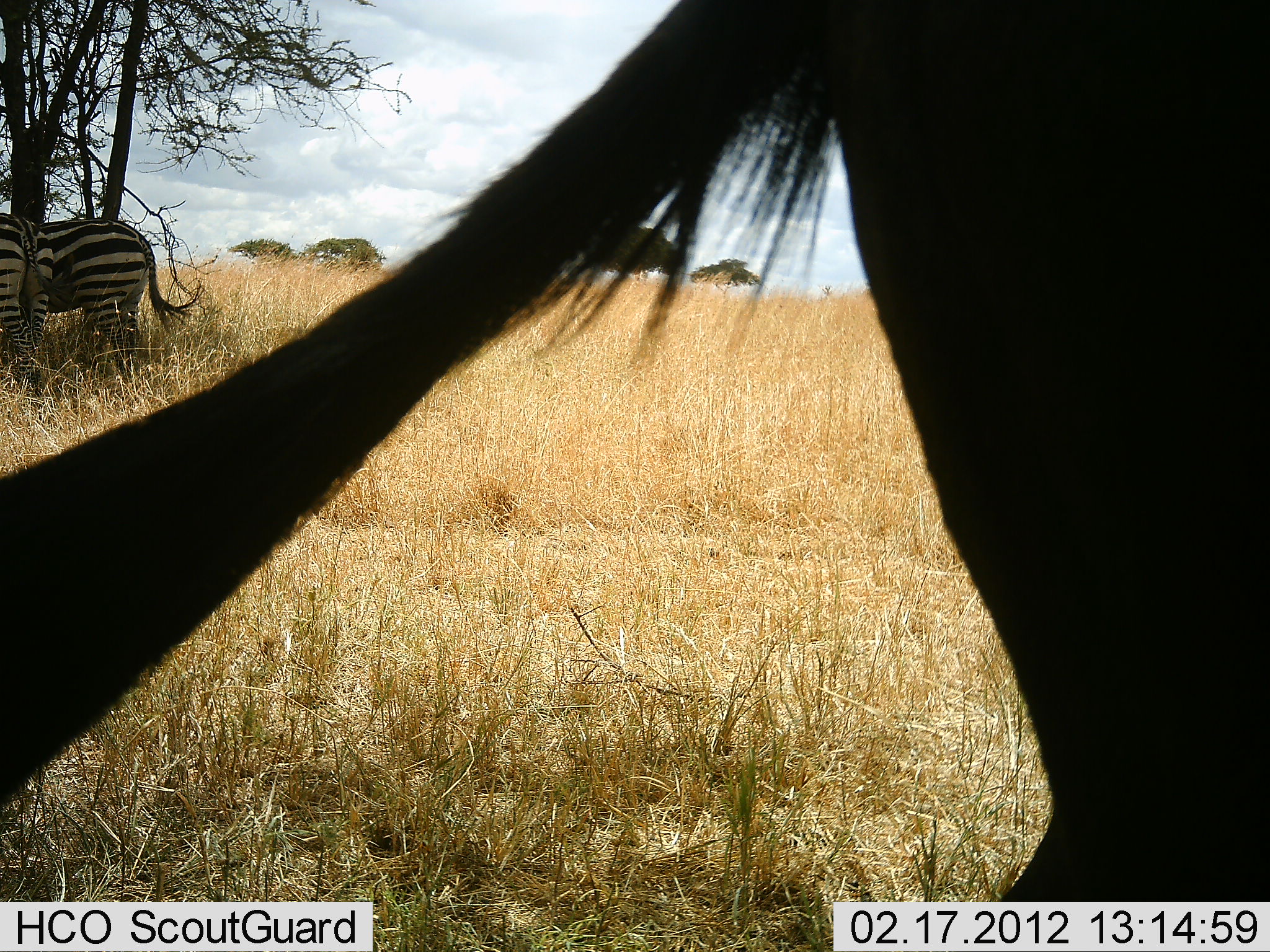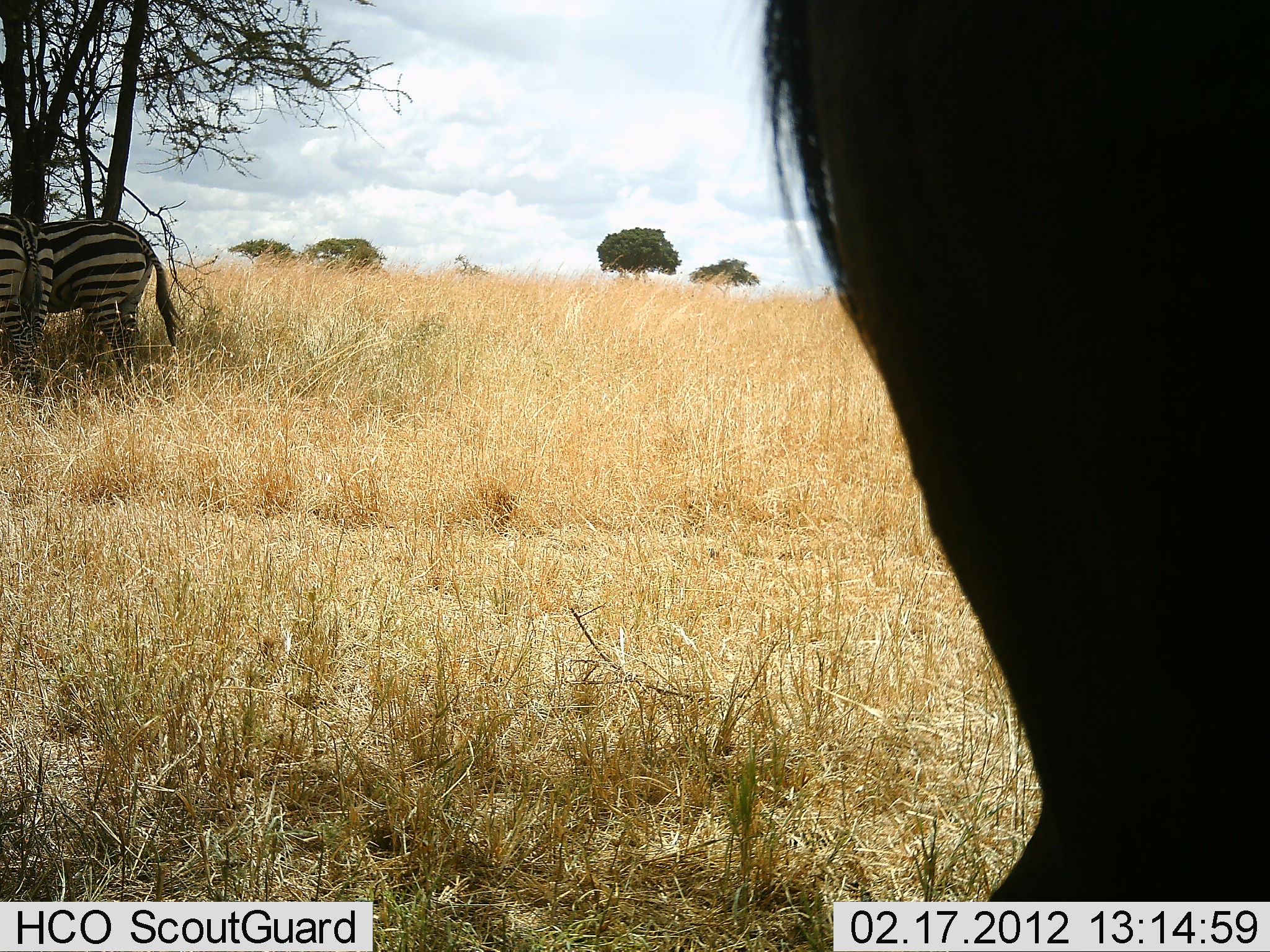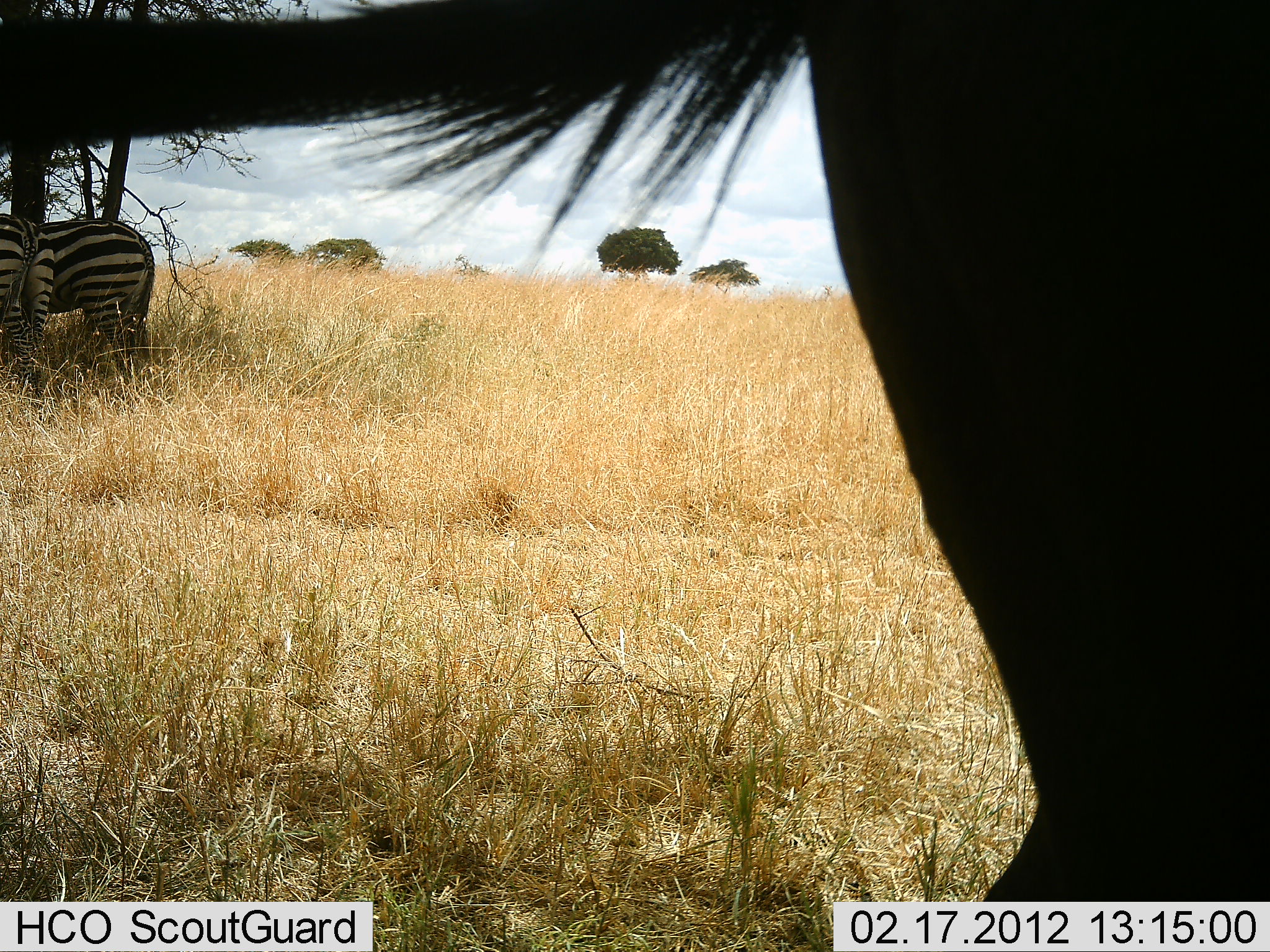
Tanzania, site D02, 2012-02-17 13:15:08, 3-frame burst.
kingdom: Animalia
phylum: Chordata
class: Mammalia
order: Artiodactyla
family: Bovidae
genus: Connochaetes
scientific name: Connochaetes taurinus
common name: blue wildebeest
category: wildebeest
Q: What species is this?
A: Wildebeest (blue wildebeest) (Connochaetes taurinus).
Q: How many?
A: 1.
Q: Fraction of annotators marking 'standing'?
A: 100%.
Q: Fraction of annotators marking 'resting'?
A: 0%.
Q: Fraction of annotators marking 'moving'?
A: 0%.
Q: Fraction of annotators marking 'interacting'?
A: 0%.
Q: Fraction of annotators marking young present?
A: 0%.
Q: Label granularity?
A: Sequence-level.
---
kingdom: Animalia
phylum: Chordata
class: Mammalia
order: Perissodactyla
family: Equidae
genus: Equus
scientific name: Equus quagga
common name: plains zebra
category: zebra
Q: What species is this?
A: Zebra (plains zebra) (Equus quagga).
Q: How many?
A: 2.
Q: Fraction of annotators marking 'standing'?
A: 85%.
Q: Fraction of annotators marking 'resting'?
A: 15%.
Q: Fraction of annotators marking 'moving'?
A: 0%.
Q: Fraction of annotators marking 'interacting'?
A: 0%.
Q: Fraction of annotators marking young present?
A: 0%.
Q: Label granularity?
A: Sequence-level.